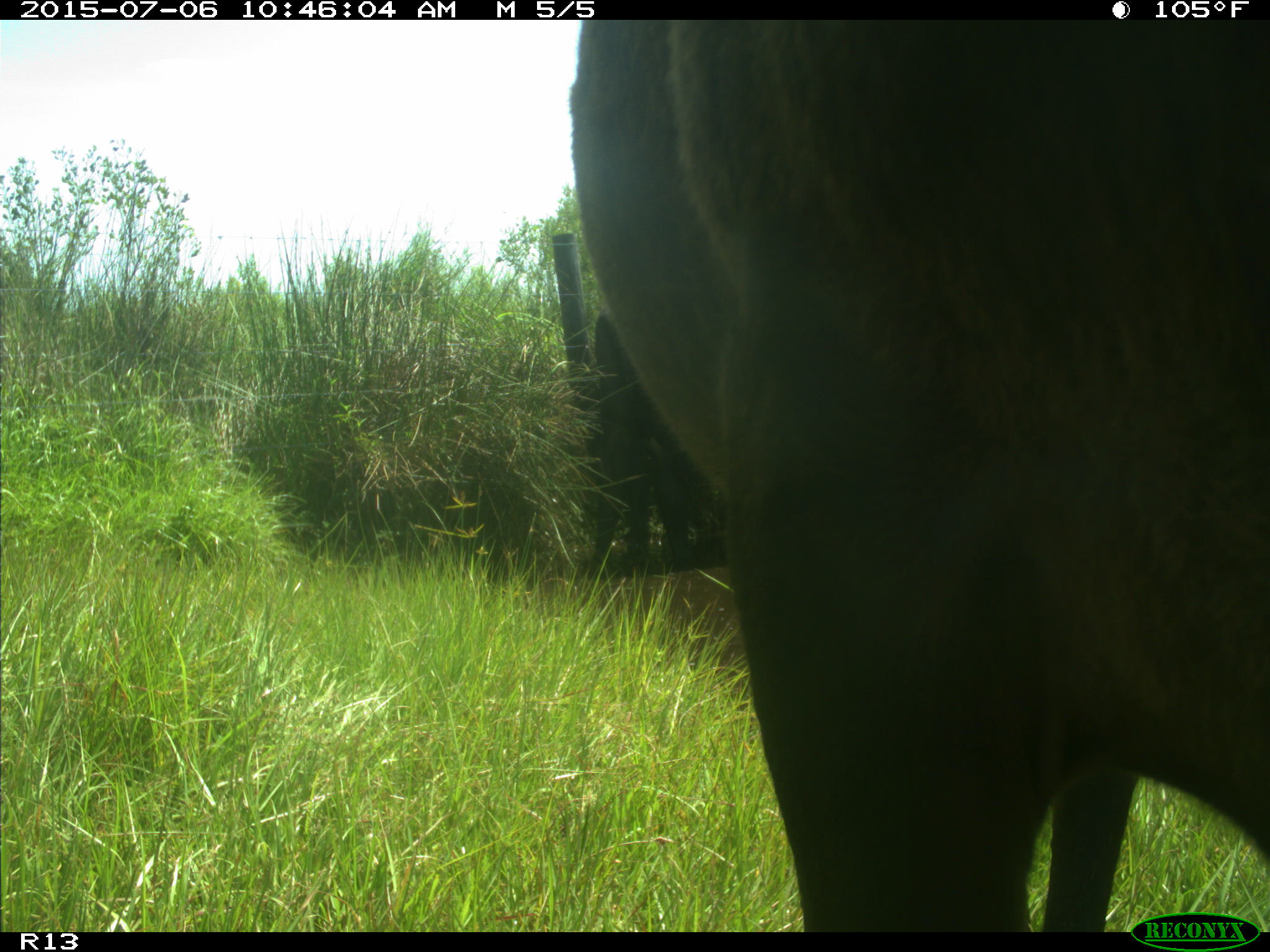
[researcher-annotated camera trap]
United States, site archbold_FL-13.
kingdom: Animalia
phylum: Chordata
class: Mammalia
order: Artiodactyla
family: Bovidae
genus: Bos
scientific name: Bos taurus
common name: domestic cow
Bos taurus (domestic cow).